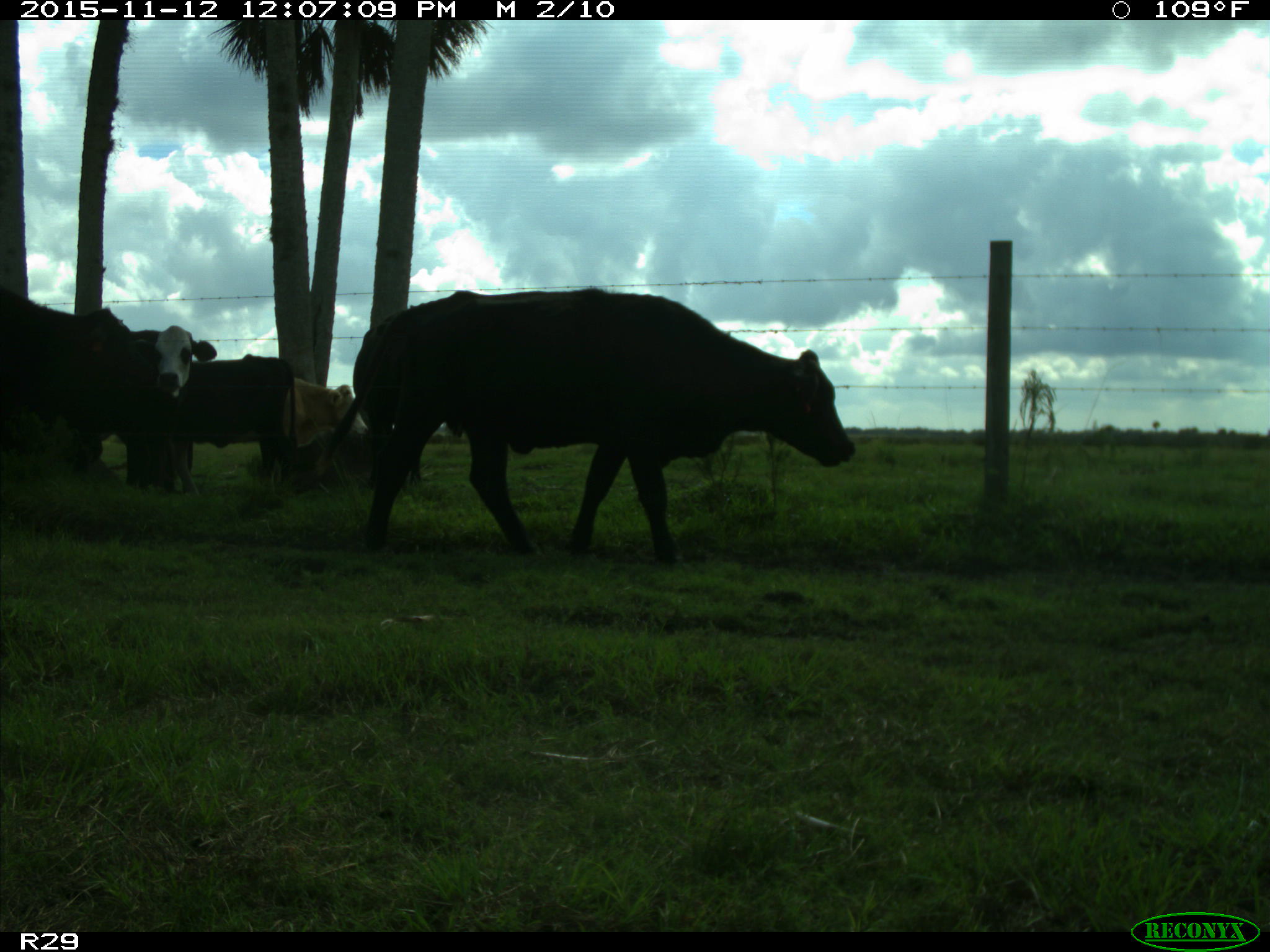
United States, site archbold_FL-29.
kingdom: Animalia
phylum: Chordata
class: Mammalia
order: Artiodactyla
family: Bovidae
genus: Bos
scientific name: Bos taurus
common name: domestic cow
Bos taurus (domestic cow).